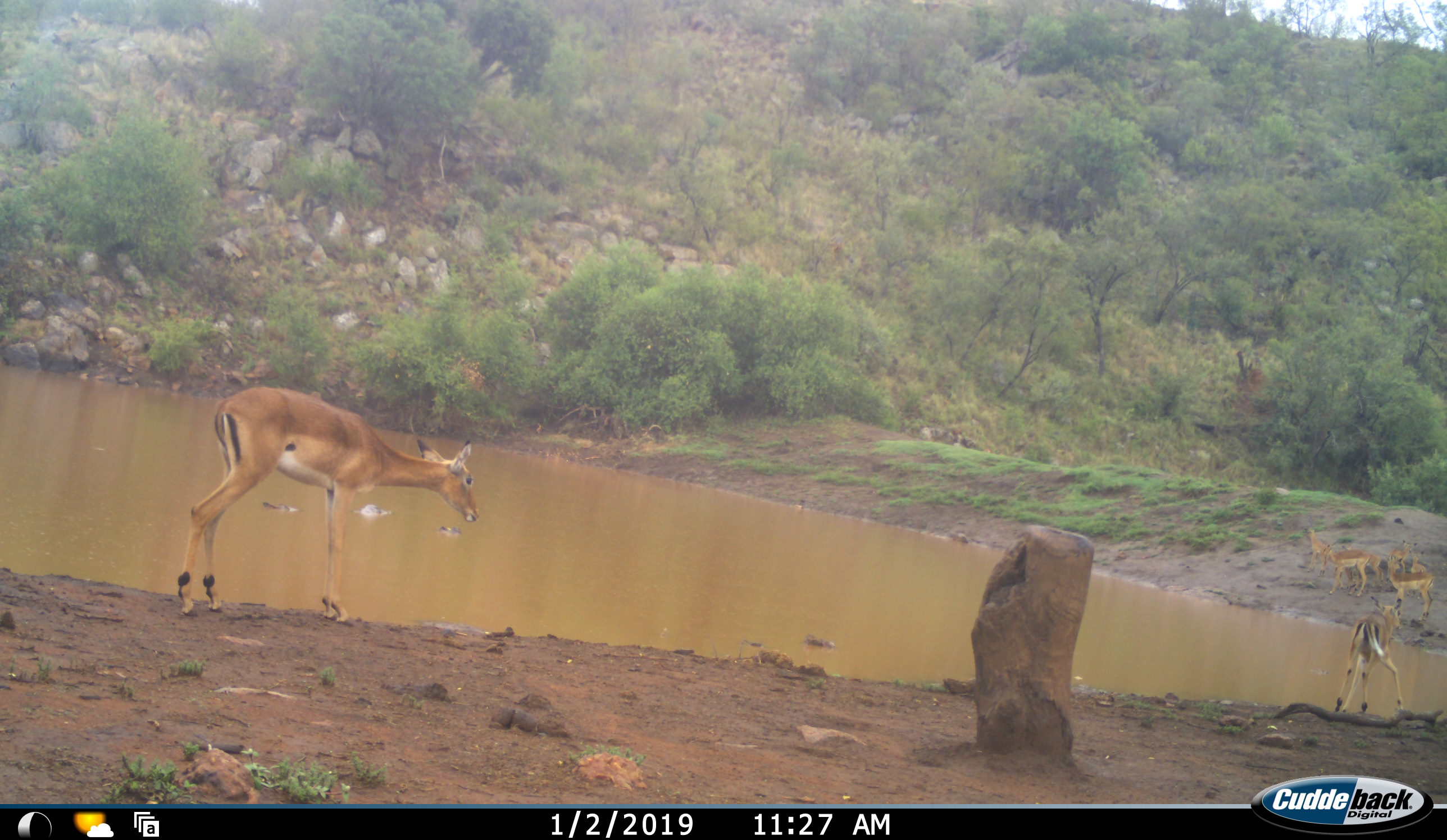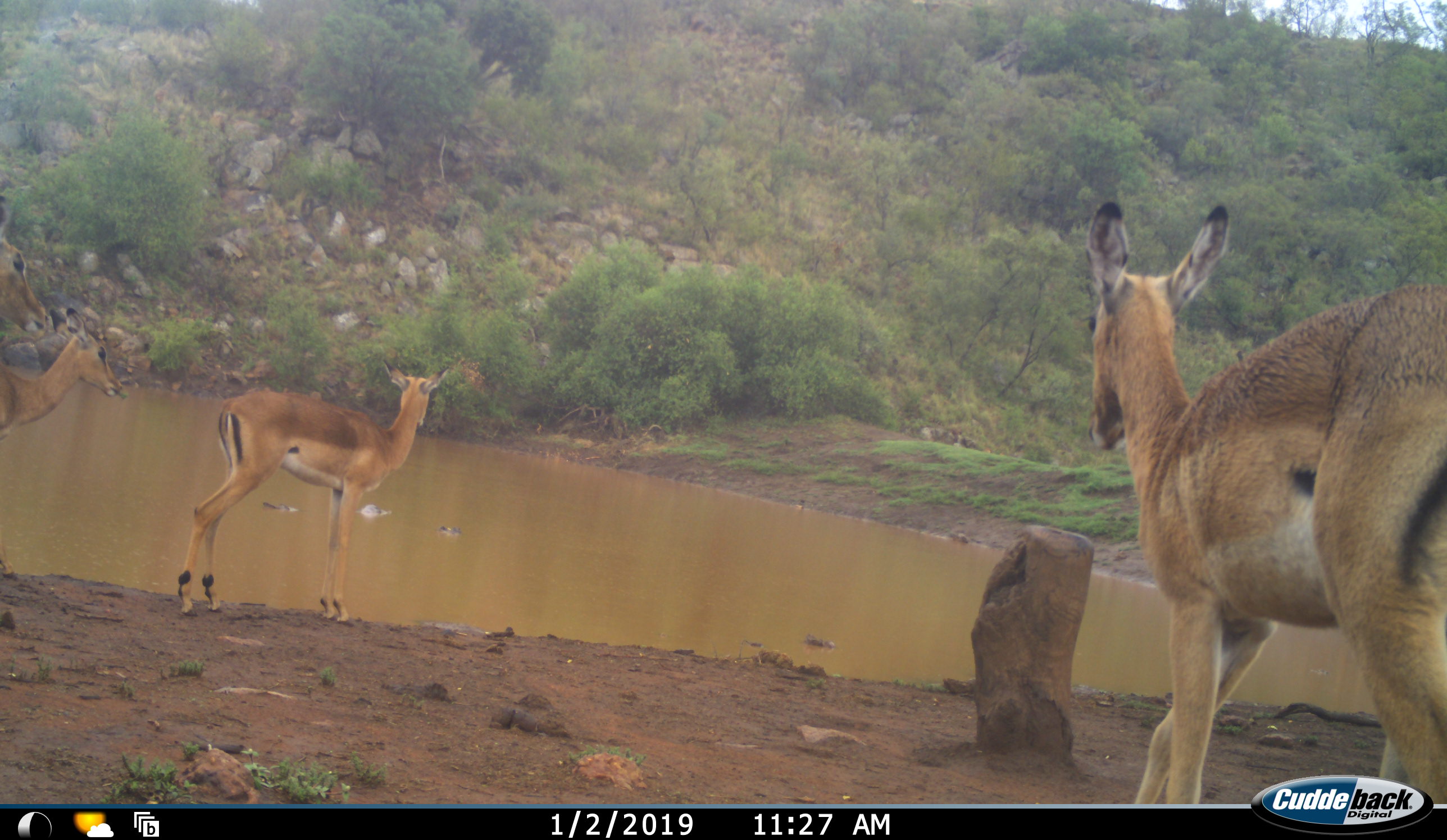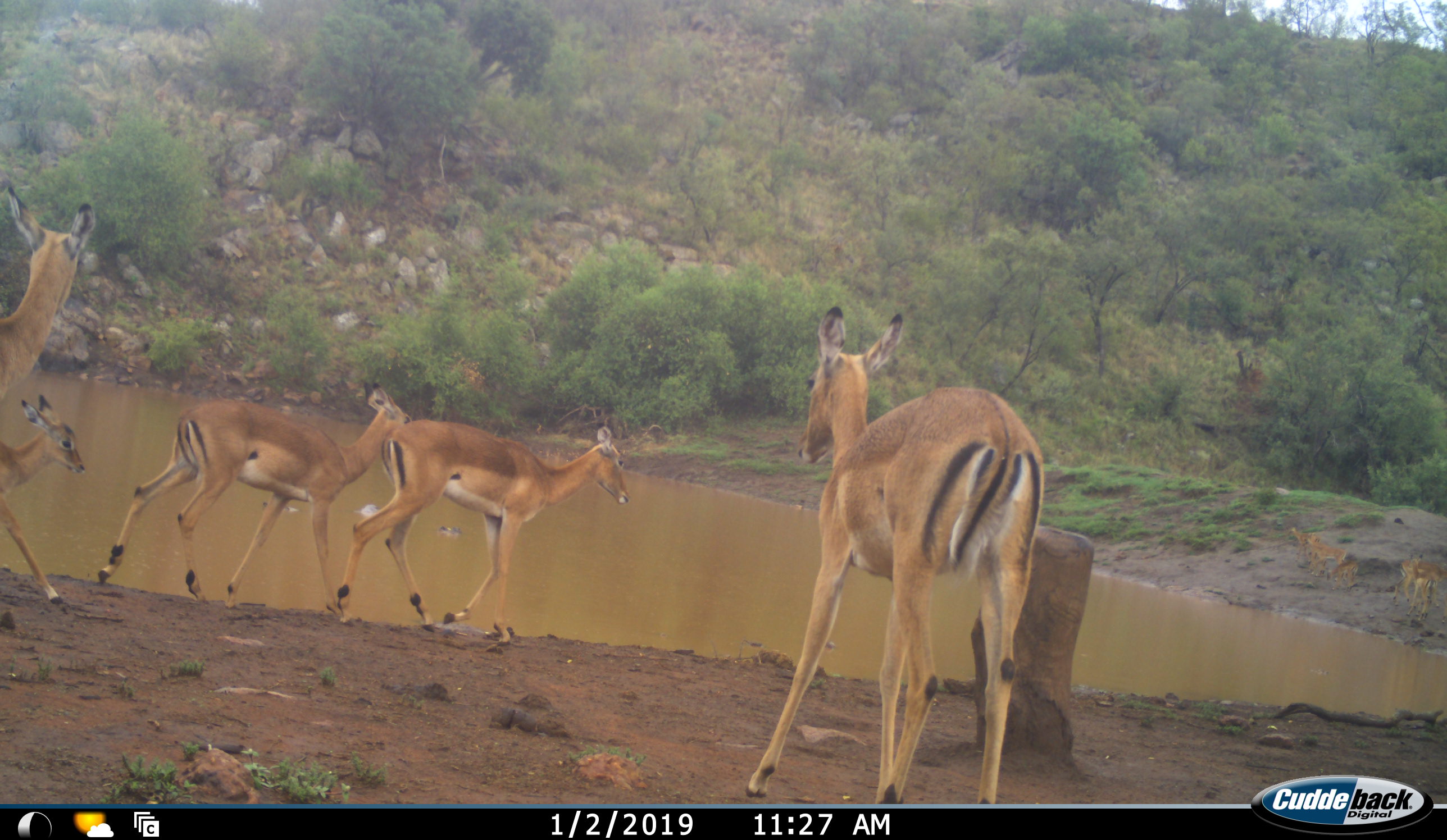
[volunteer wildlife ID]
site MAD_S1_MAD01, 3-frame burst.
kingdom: Animalia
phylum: Chordata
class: Mammalia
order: Artiodactyla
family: Bovidae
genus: Aepyceros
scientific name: Aepyceros melampus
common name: impala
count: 8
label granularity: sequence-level